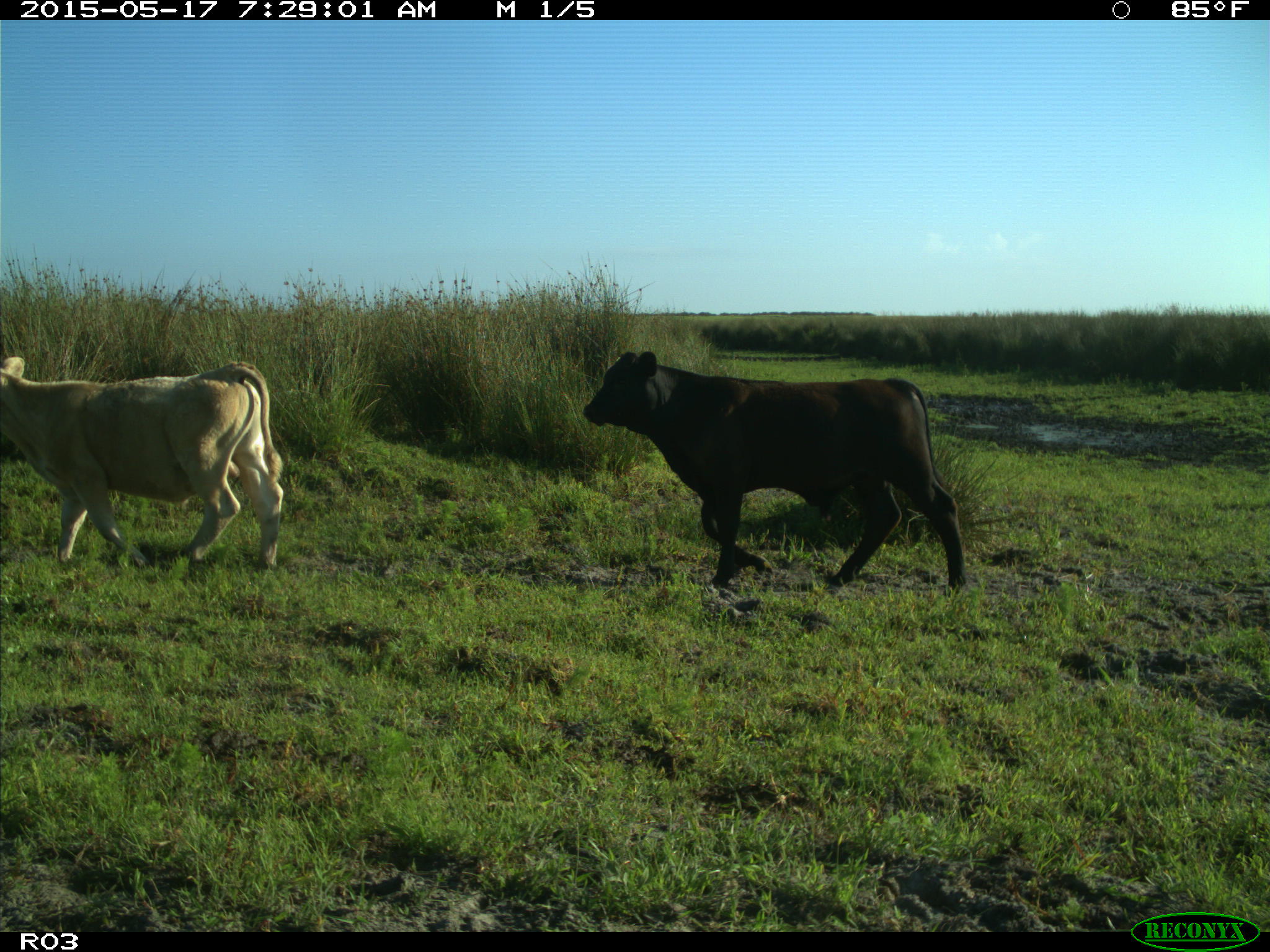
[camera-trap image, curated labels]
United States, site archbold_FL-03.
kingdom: Animalia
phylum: Chordata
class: Mammalia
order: Artiodactyla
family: Bovidae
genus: Bos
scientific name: Bos taurus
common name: domestic cow